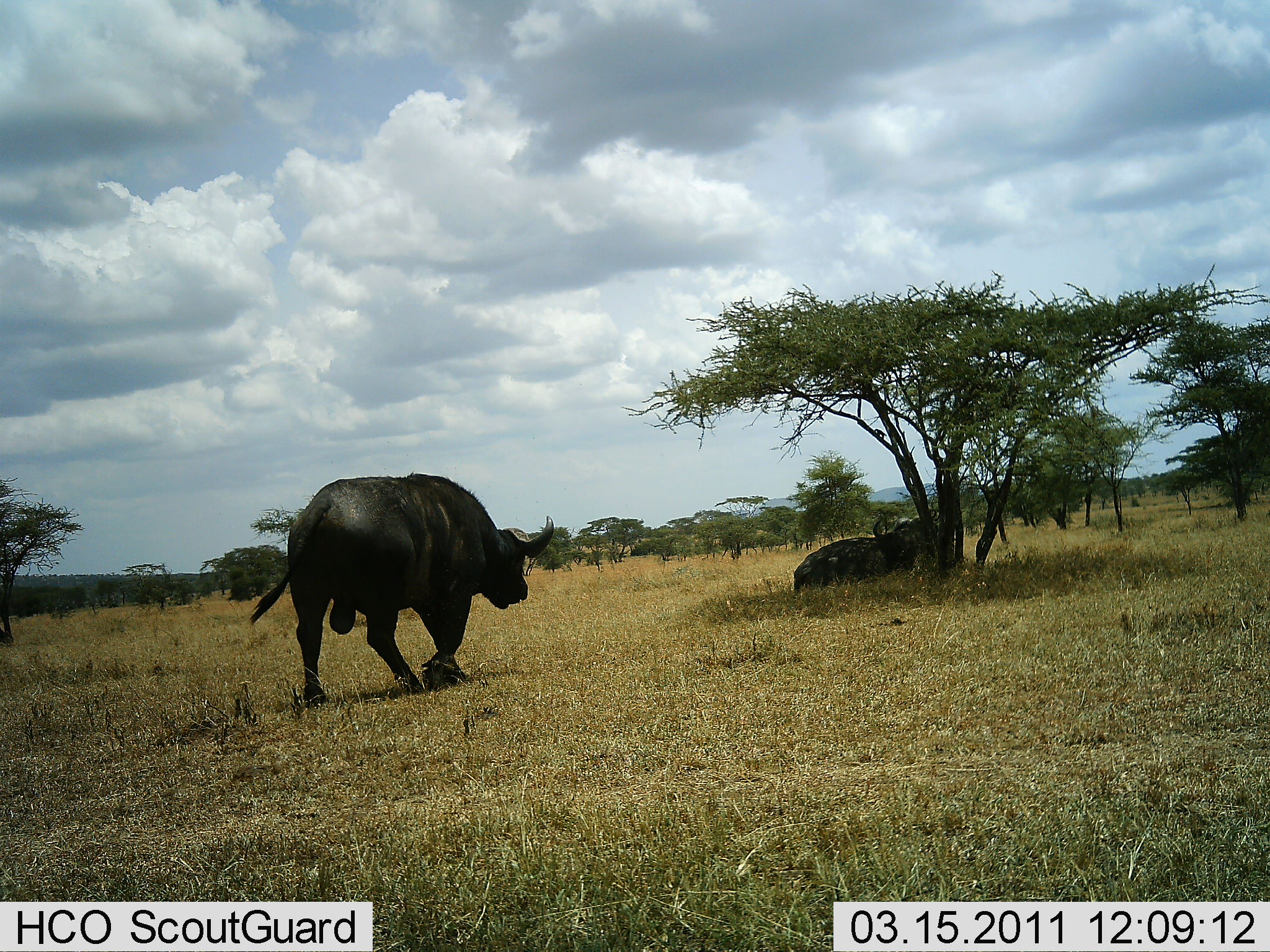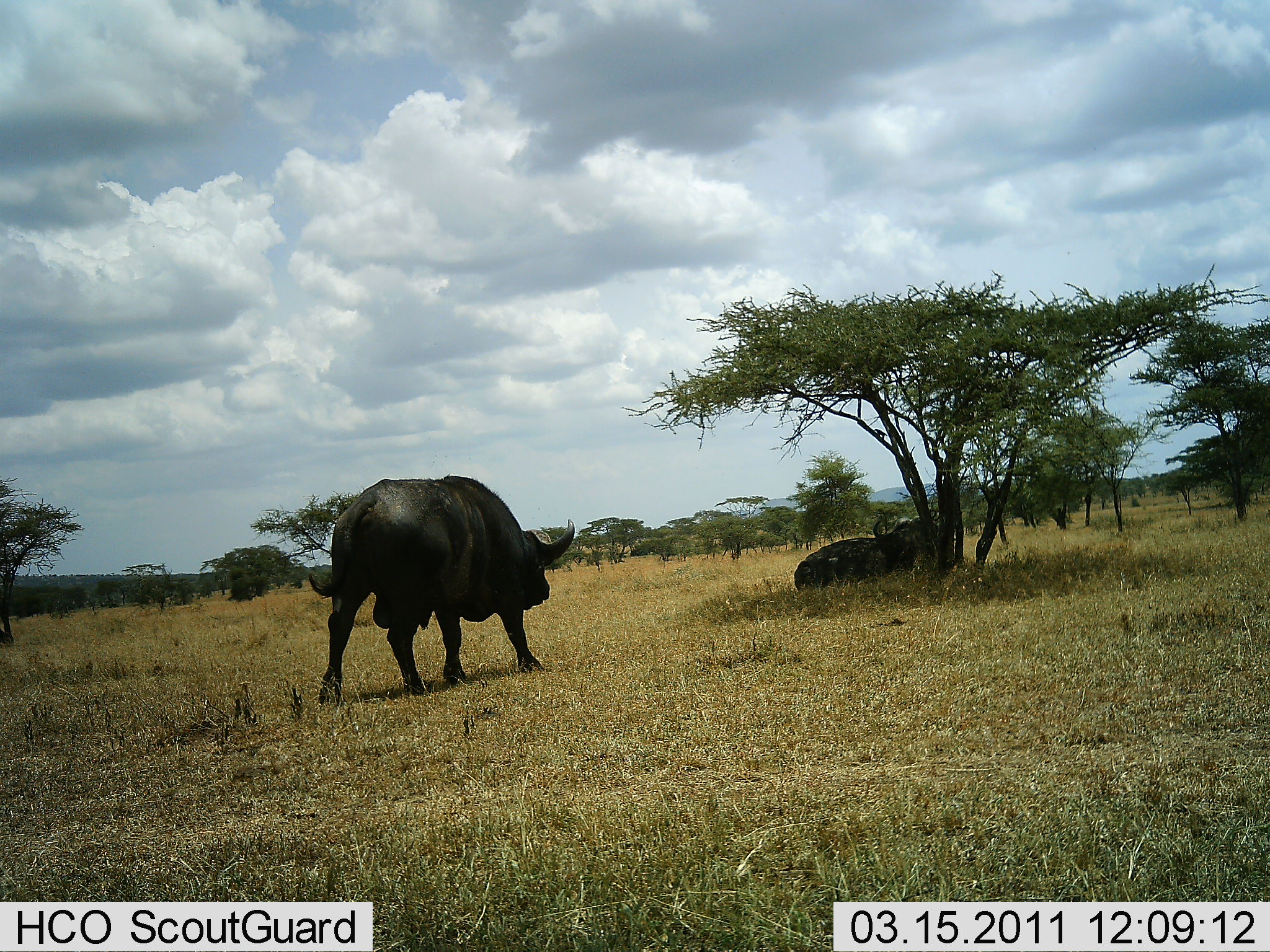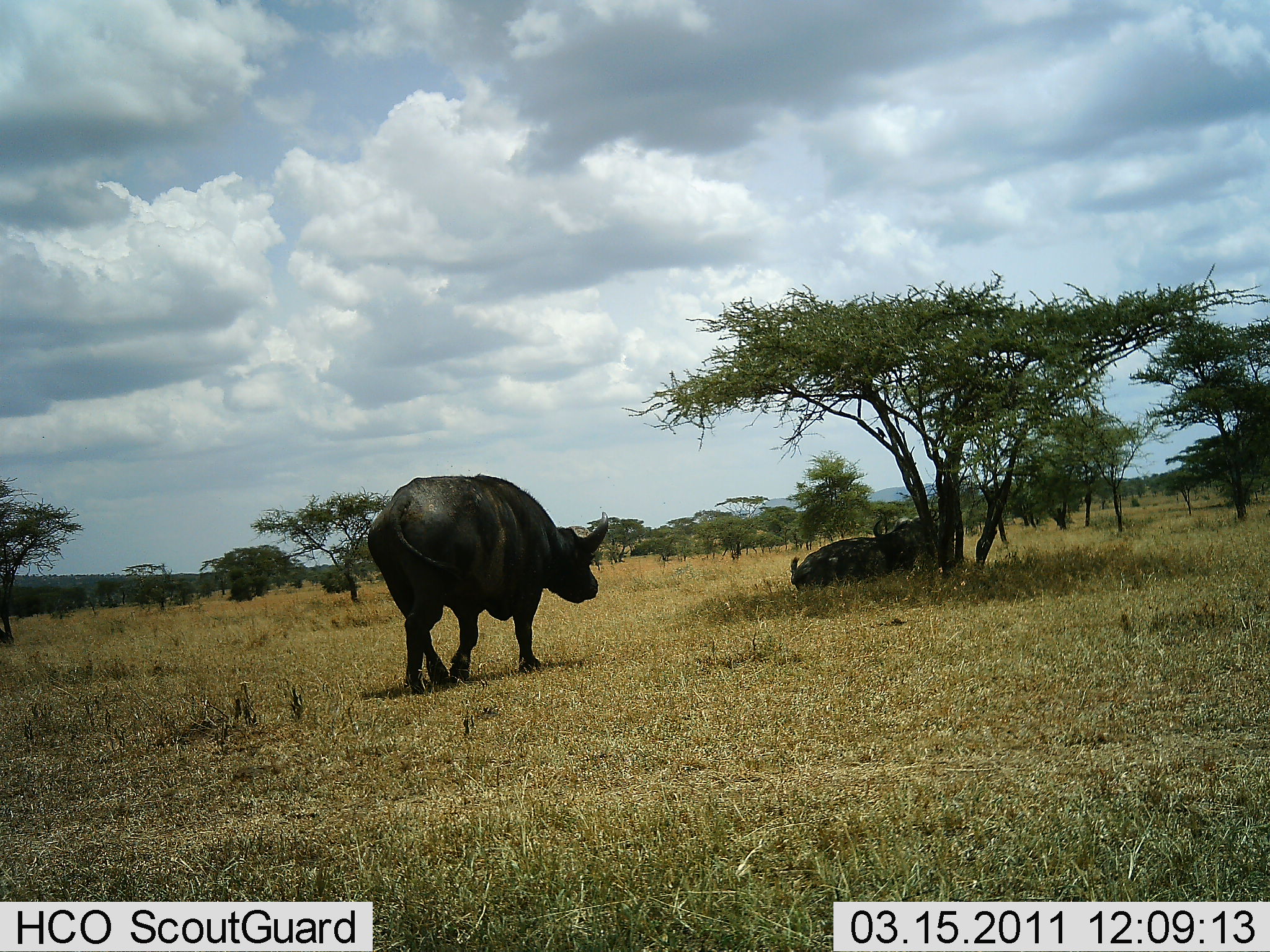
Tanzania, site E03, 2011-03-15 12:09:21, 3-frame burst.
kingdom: Animalia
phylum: Chordata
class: Mammalia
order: Artiodactyla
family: Bovidae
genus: Syncerus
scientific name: Syncerus caffer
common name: cape buffalo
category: buffalo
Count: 2.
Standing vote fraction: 8%.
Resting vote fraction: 92%.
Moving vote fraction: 85%.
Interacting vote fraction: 8%.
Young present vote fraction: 0%.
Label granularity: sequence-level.